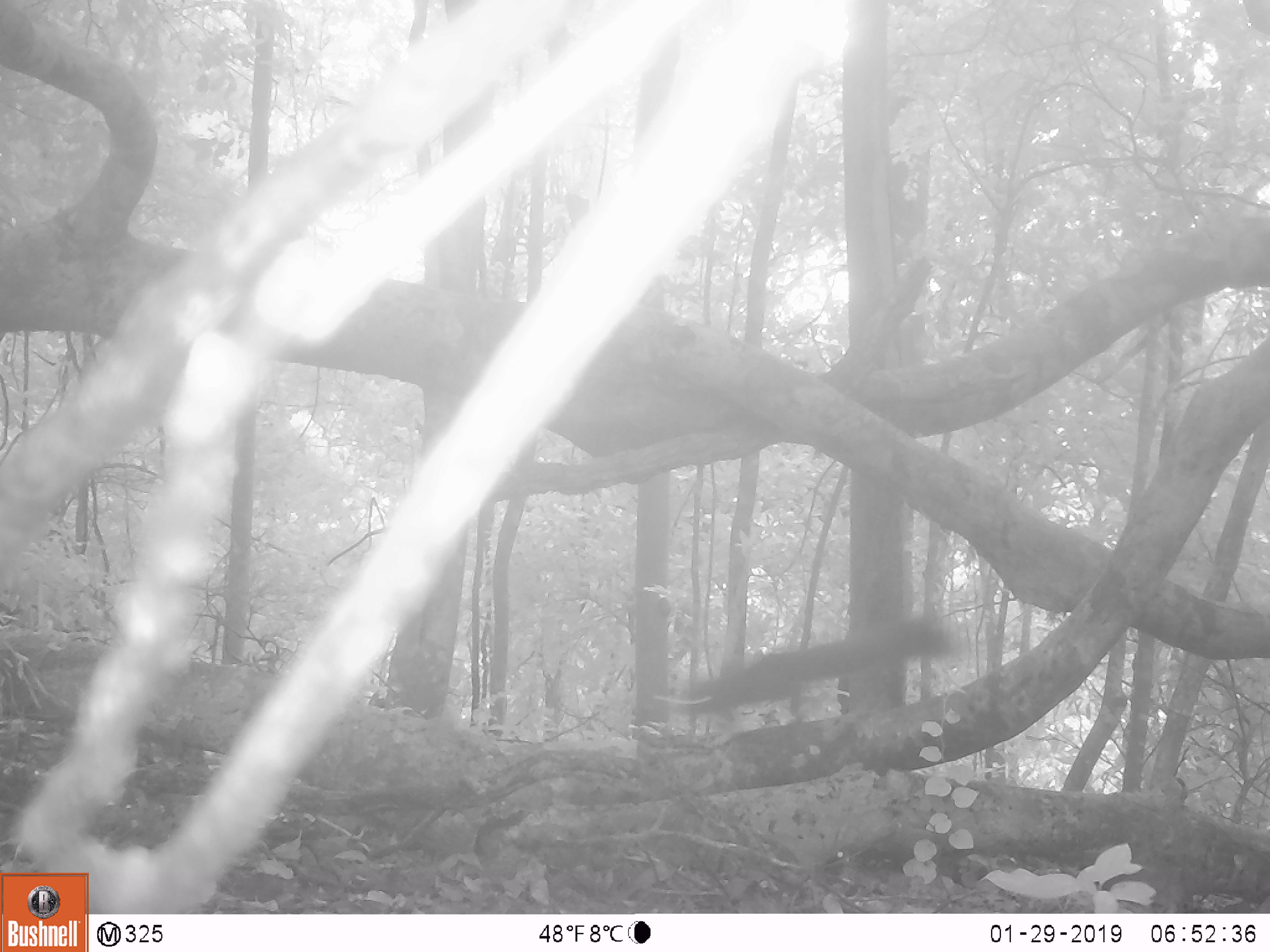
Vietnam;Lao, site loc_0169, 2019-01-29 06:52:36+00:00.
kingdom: Animalia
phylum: Chordata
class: Mammalia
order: Rodentia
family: Sciuridae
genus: Callosciurus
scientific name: Callosciurus erythraeus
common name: pallas's squirrel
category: pallass squirrel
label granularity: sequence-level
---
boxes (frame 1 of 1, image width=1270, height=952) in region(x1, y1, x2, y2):
pallass squirrel: region(675, 611, 960, 717)